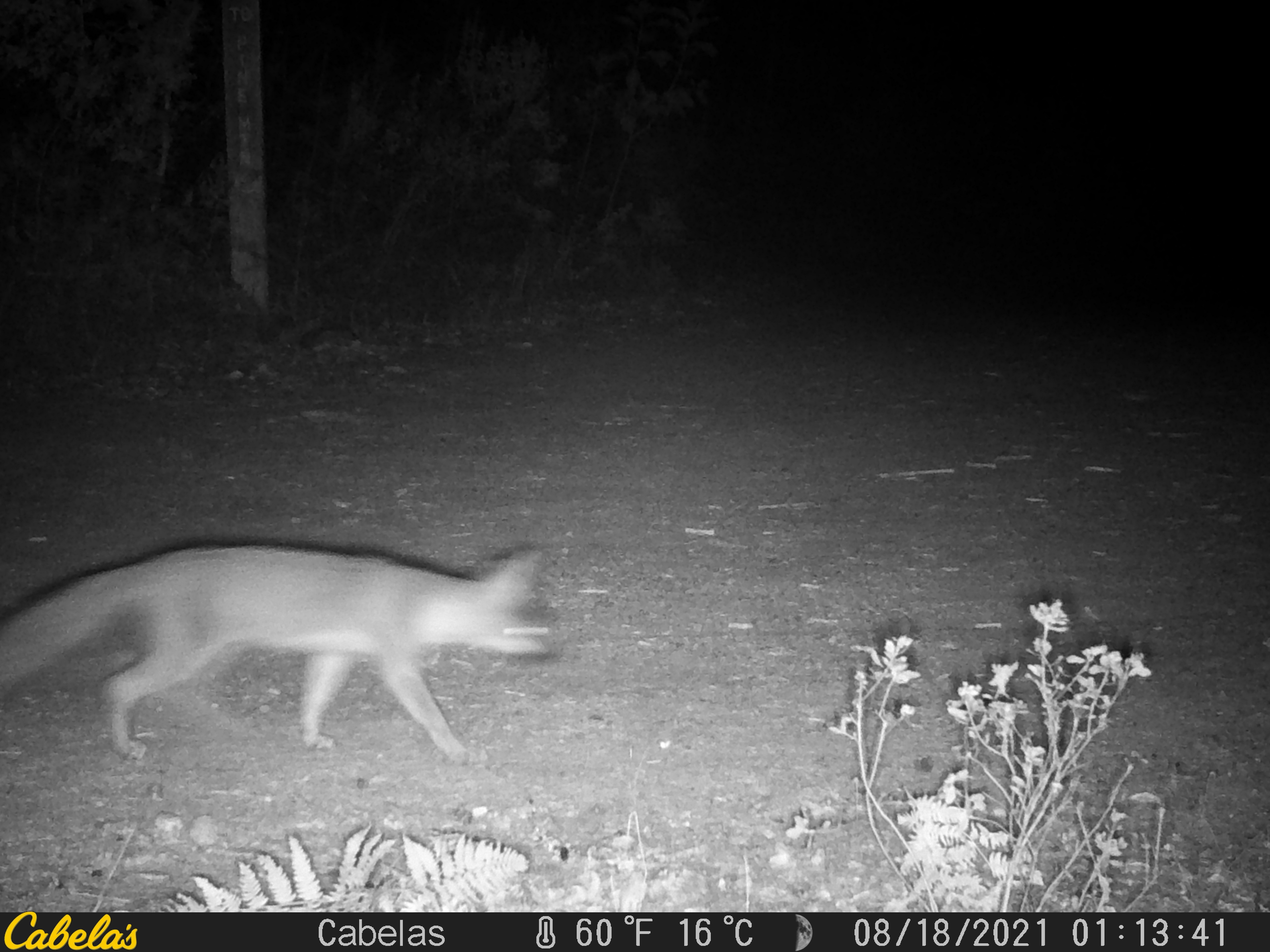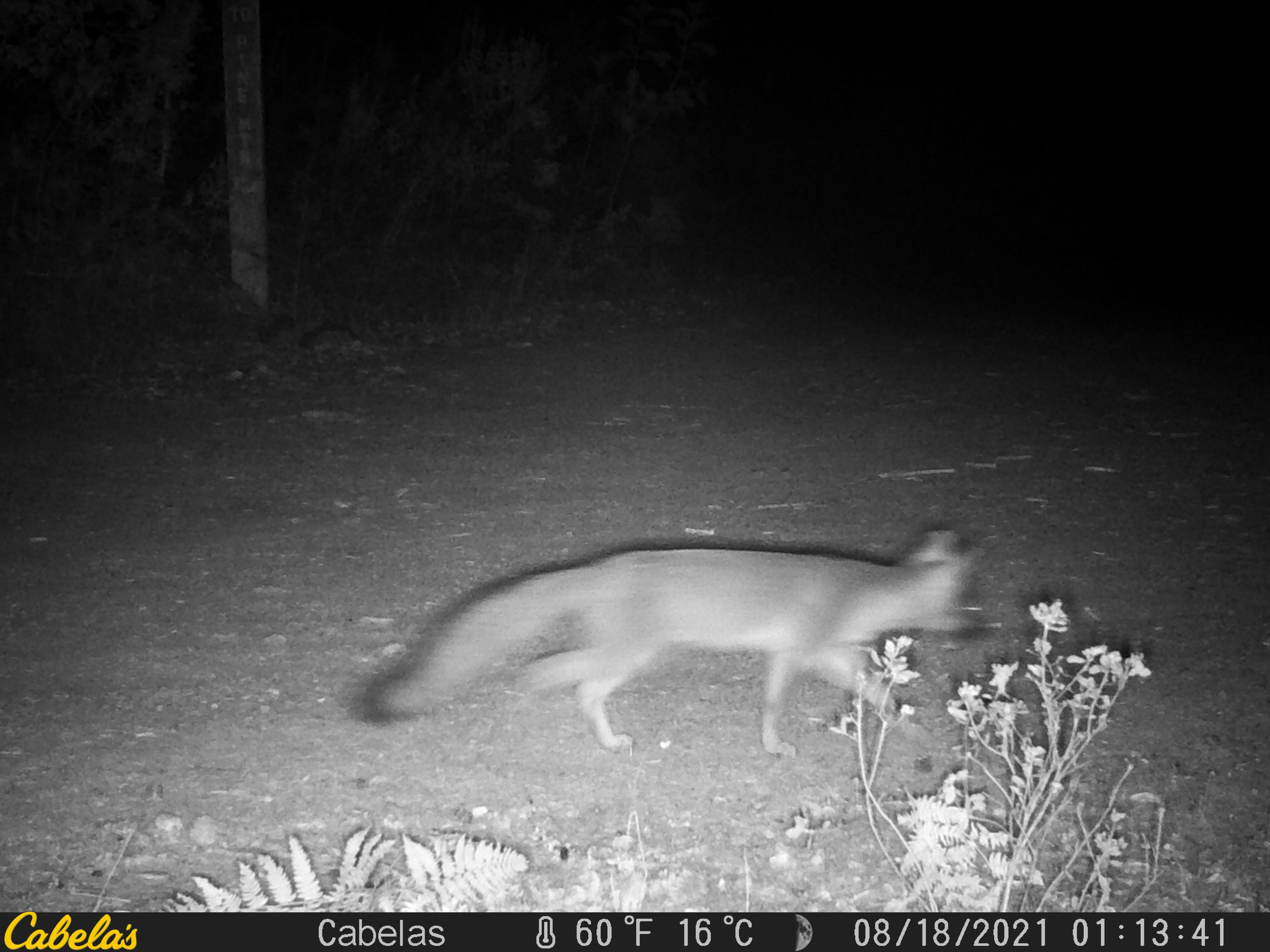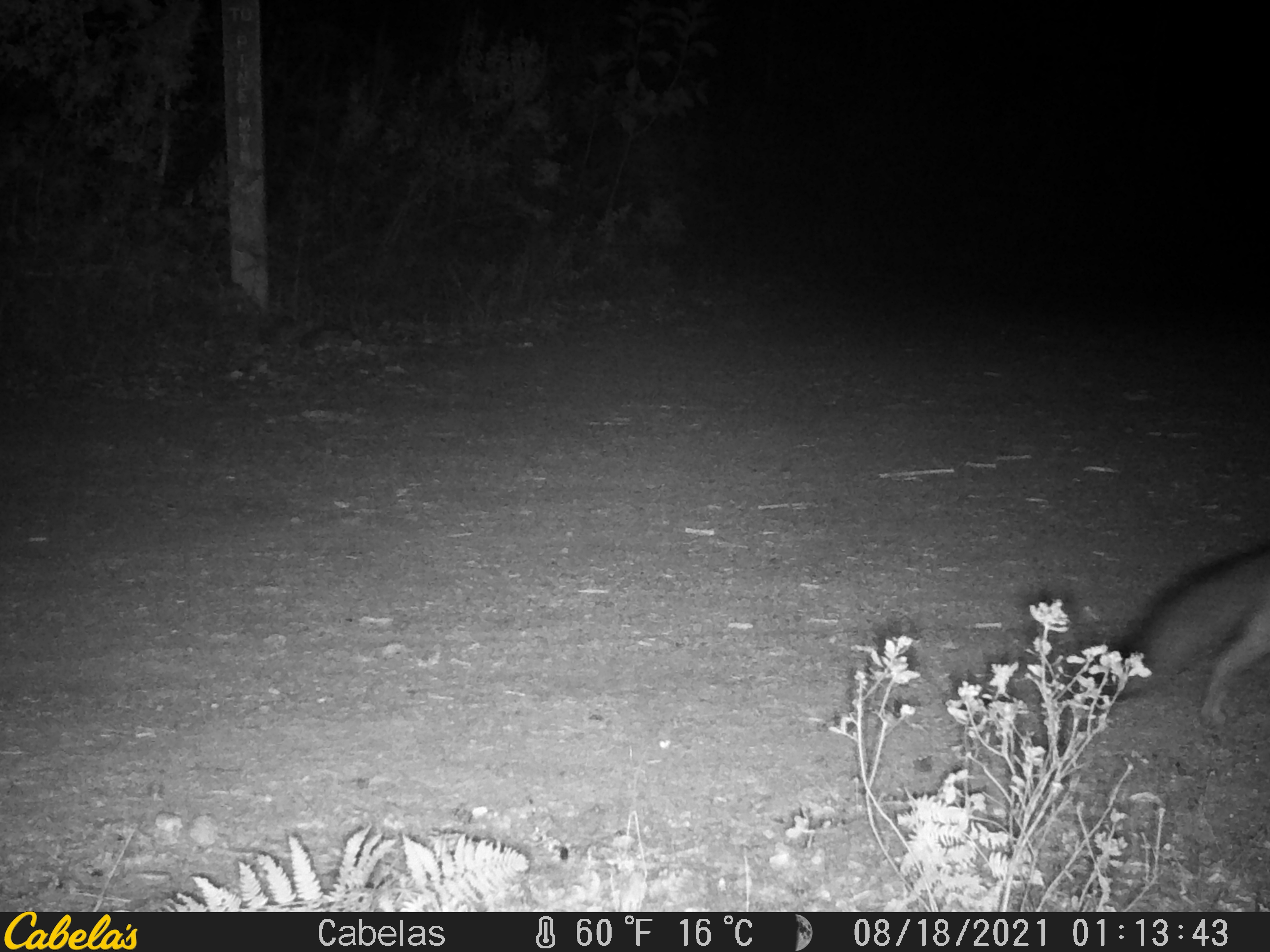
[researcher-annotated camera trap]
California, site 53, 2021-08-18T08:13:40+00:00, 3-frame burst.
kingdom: Animalia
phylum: Chordata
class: Mammalia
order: Carnivora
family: Canidae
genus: Urocyon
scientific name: Urocyon cinereoargenteus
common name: gray fox